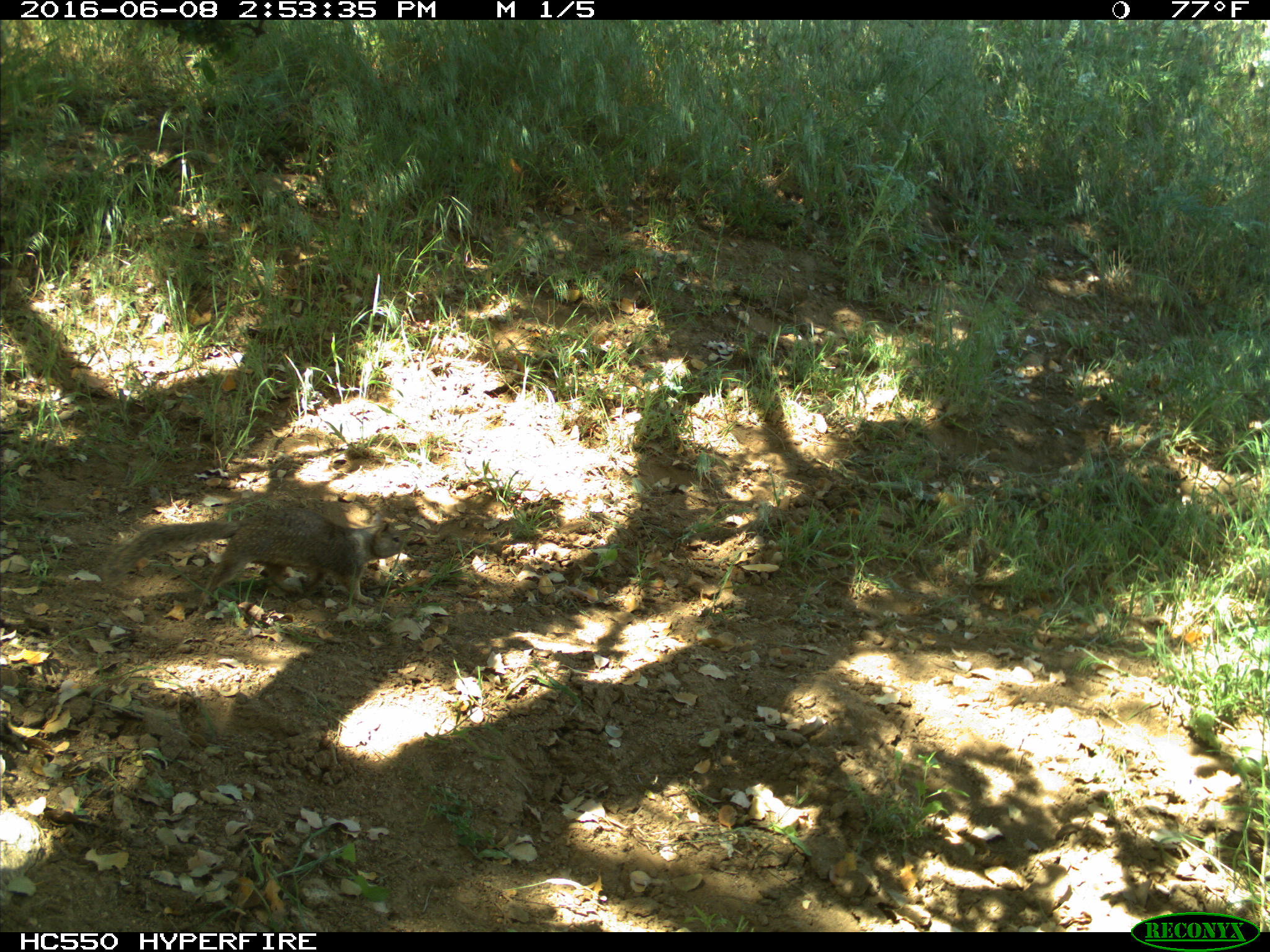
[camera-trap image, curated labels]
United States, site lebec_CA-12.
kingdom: Animalia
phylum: Chordata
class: Mammalia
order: Rodentia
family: Sciuridae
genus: Otospermophilus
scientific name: Otospermophilus beecheyi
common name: california ground squirrel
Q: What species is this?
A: Otospermophilus beecheyi (california ground squirrel).